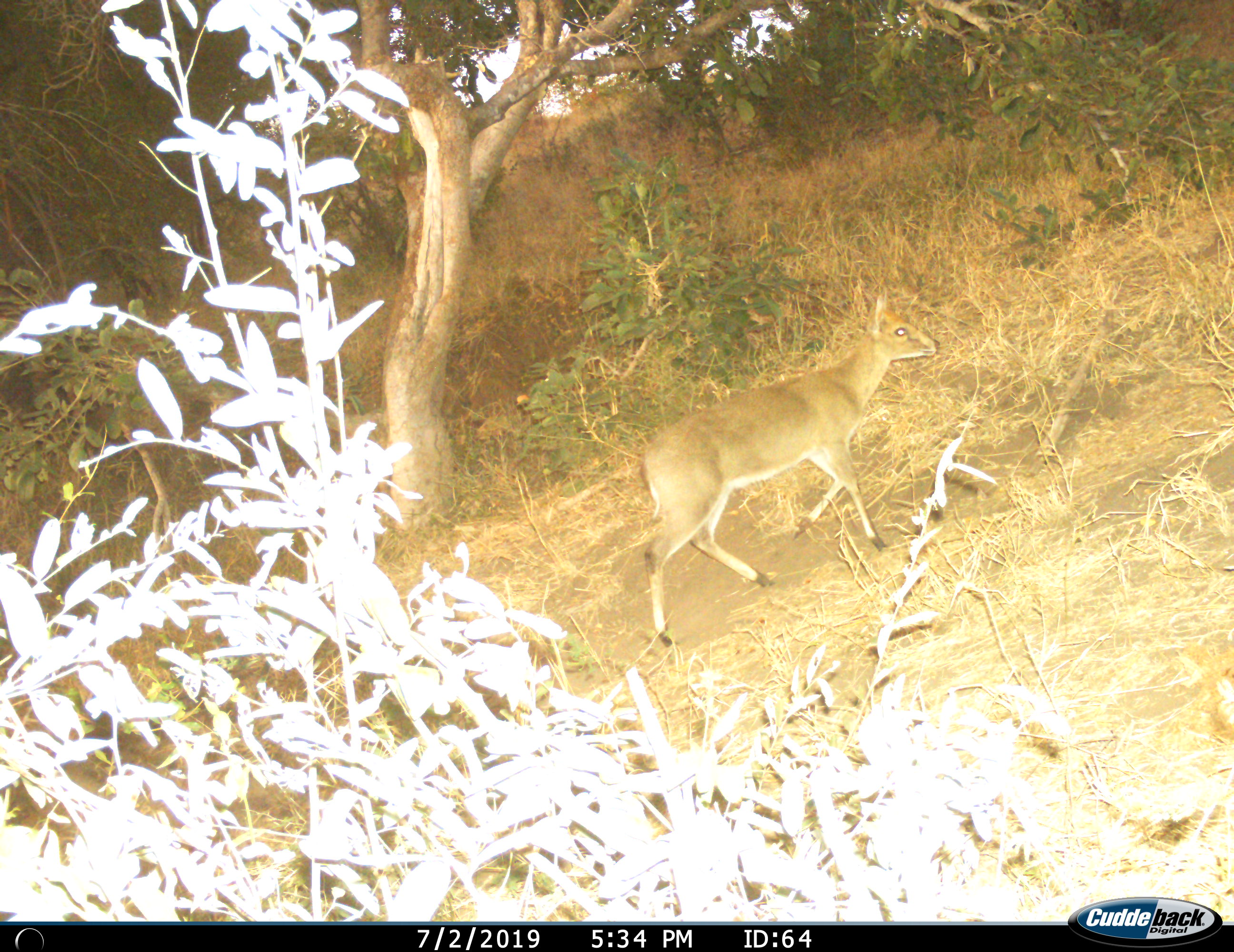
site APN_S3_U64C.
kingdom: Animalia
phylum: Chordata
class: Mammalia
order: Artiodactyla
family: Bovidae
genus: Sylvicapra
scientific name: Sylvicapra grimmia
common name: common duiker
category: duikercommongrey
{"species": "duikercommongrey (common duiker) (Sylvicapra grimmia)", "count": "1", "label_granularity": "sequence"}